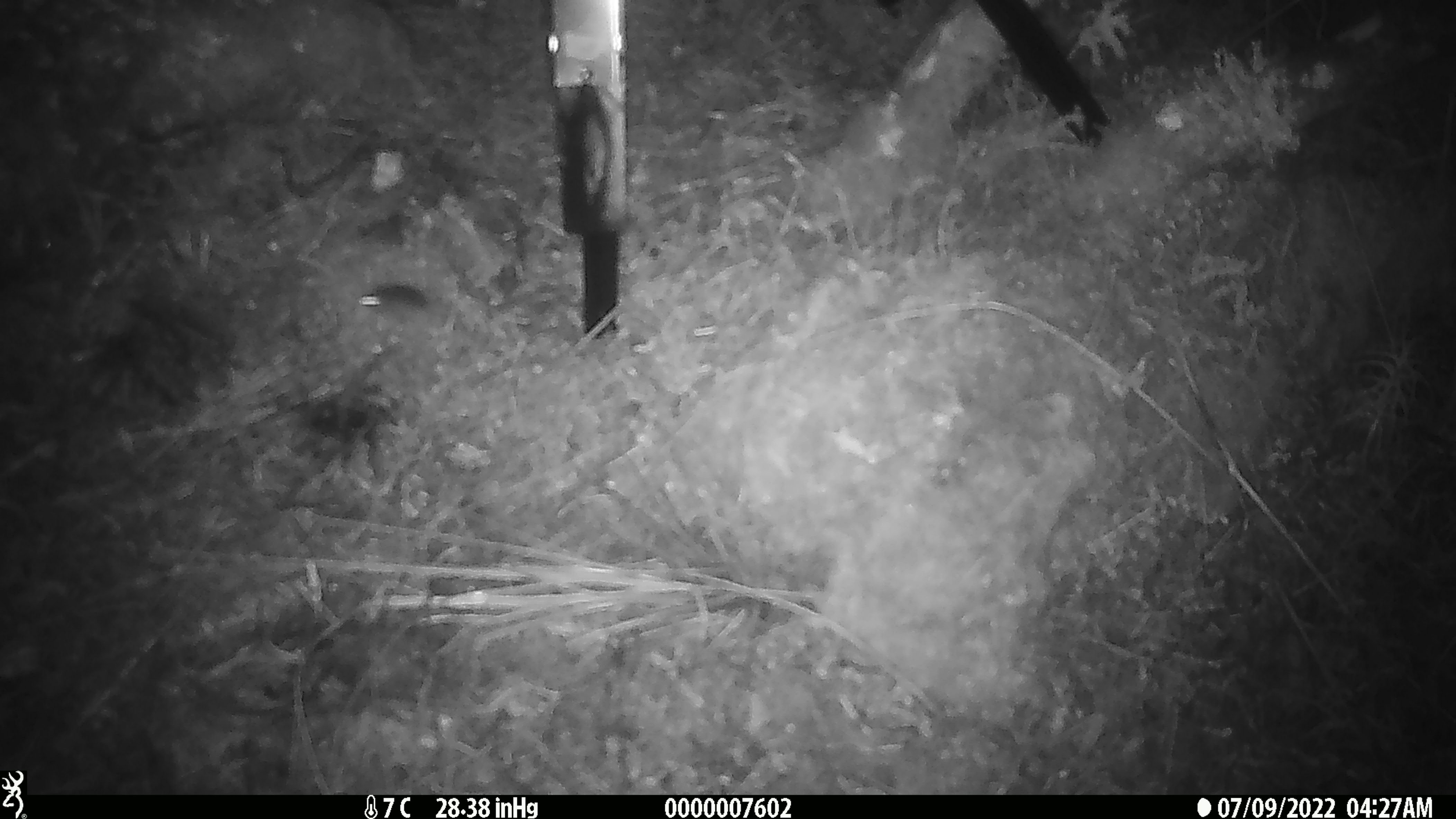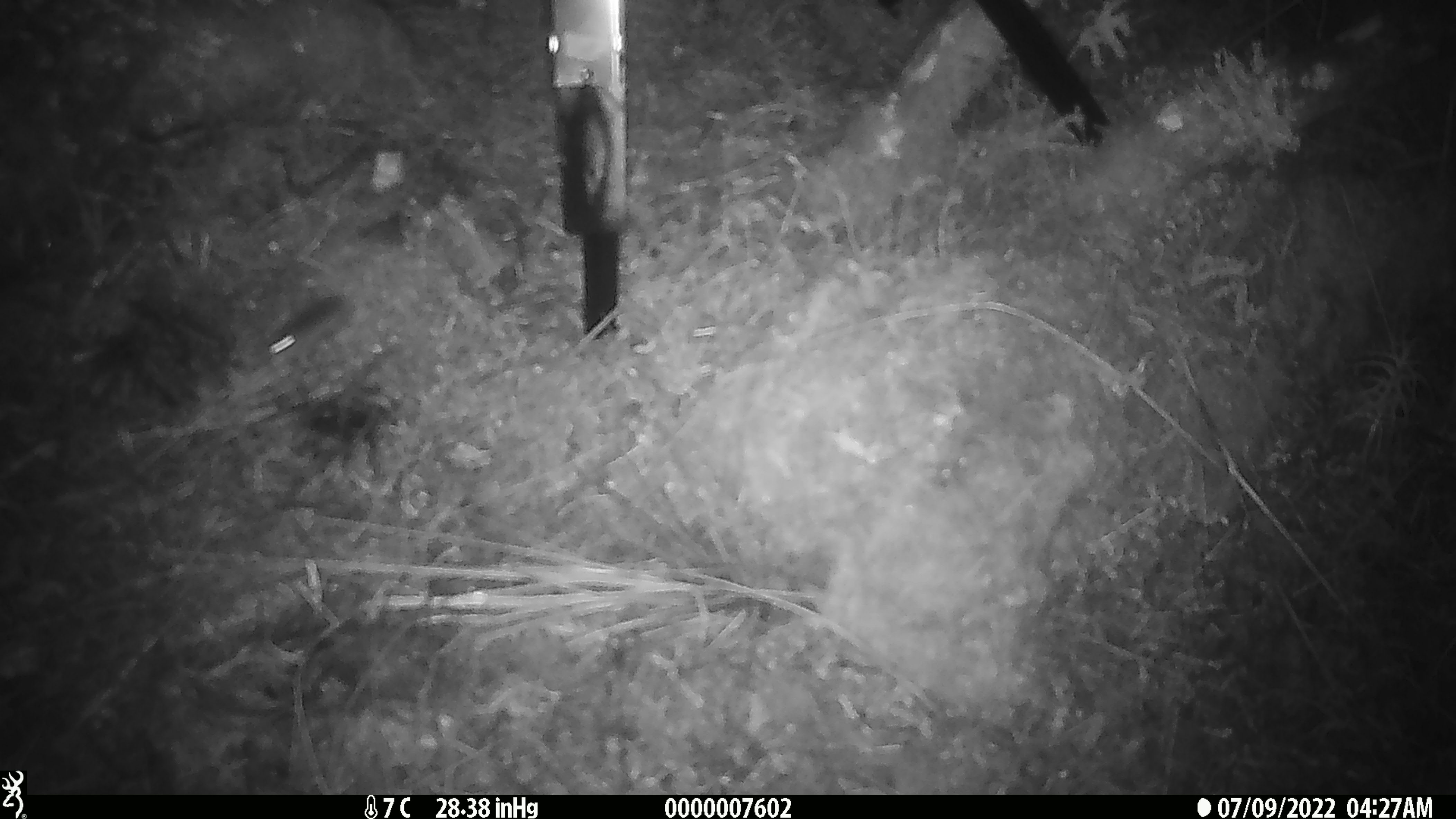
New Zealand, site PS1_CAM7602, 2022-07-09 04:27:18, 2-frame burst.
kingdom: Animalia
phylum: Chordata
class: Mammalia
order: Rodentia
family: Muridae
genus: Mus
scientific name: Mus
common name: mouse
Mouse (Mus).